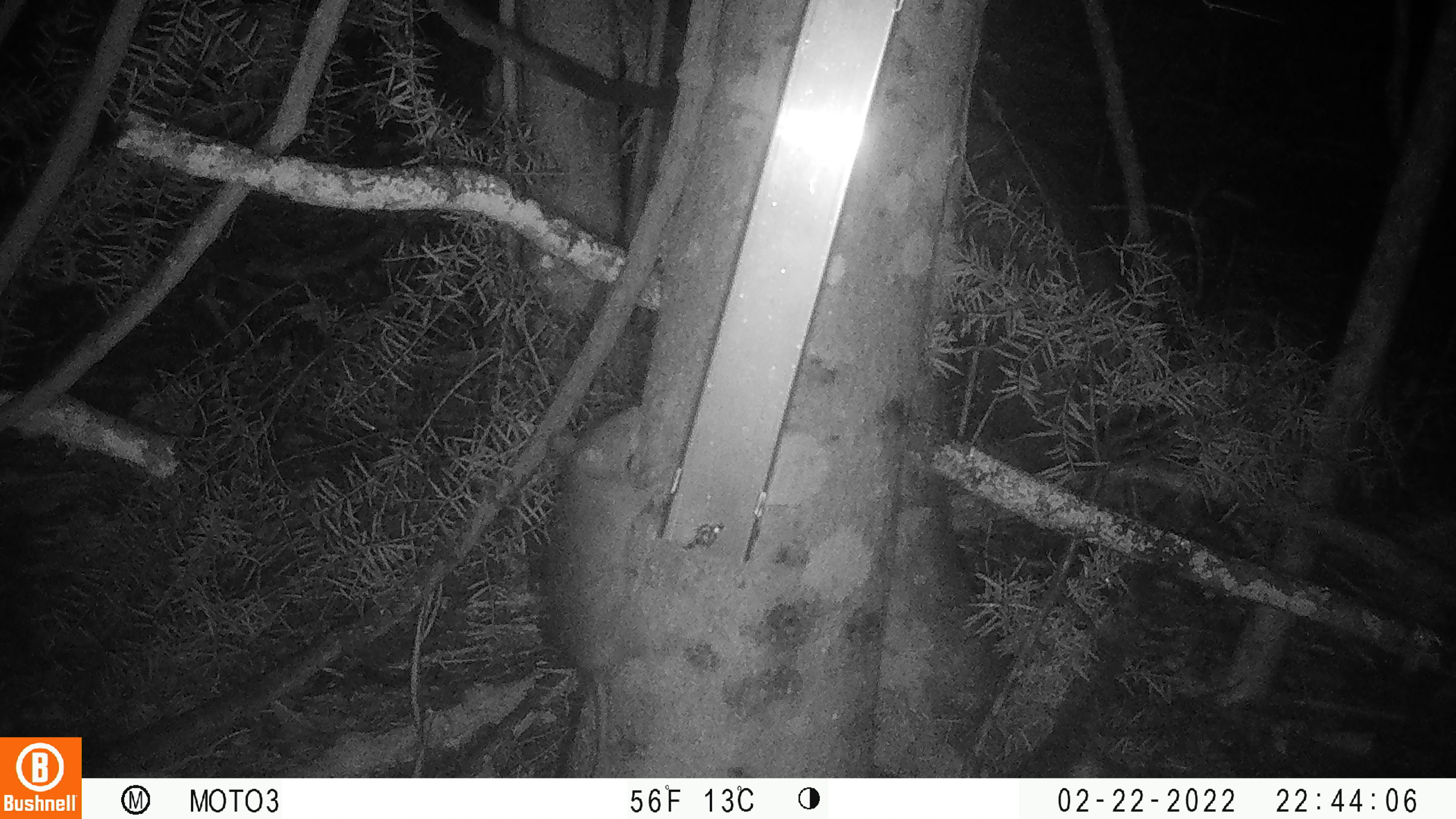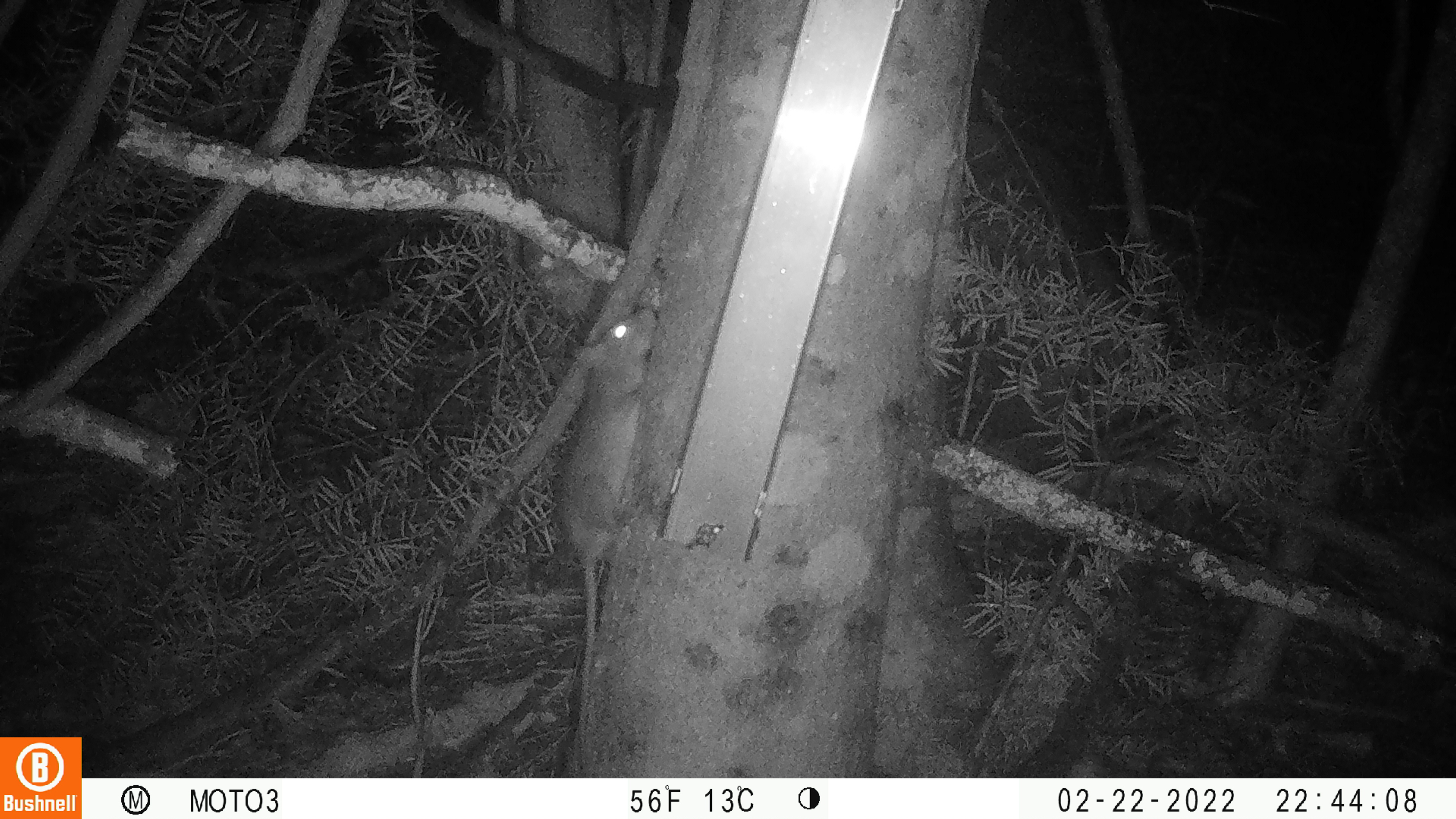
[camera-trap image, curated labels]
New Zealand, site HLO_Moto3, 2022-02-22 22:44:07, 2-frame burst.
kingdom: Animalia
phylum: Chordata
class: Mammalia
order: Rodentia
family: Muridae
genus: Rattus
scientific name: Rattus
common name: rat